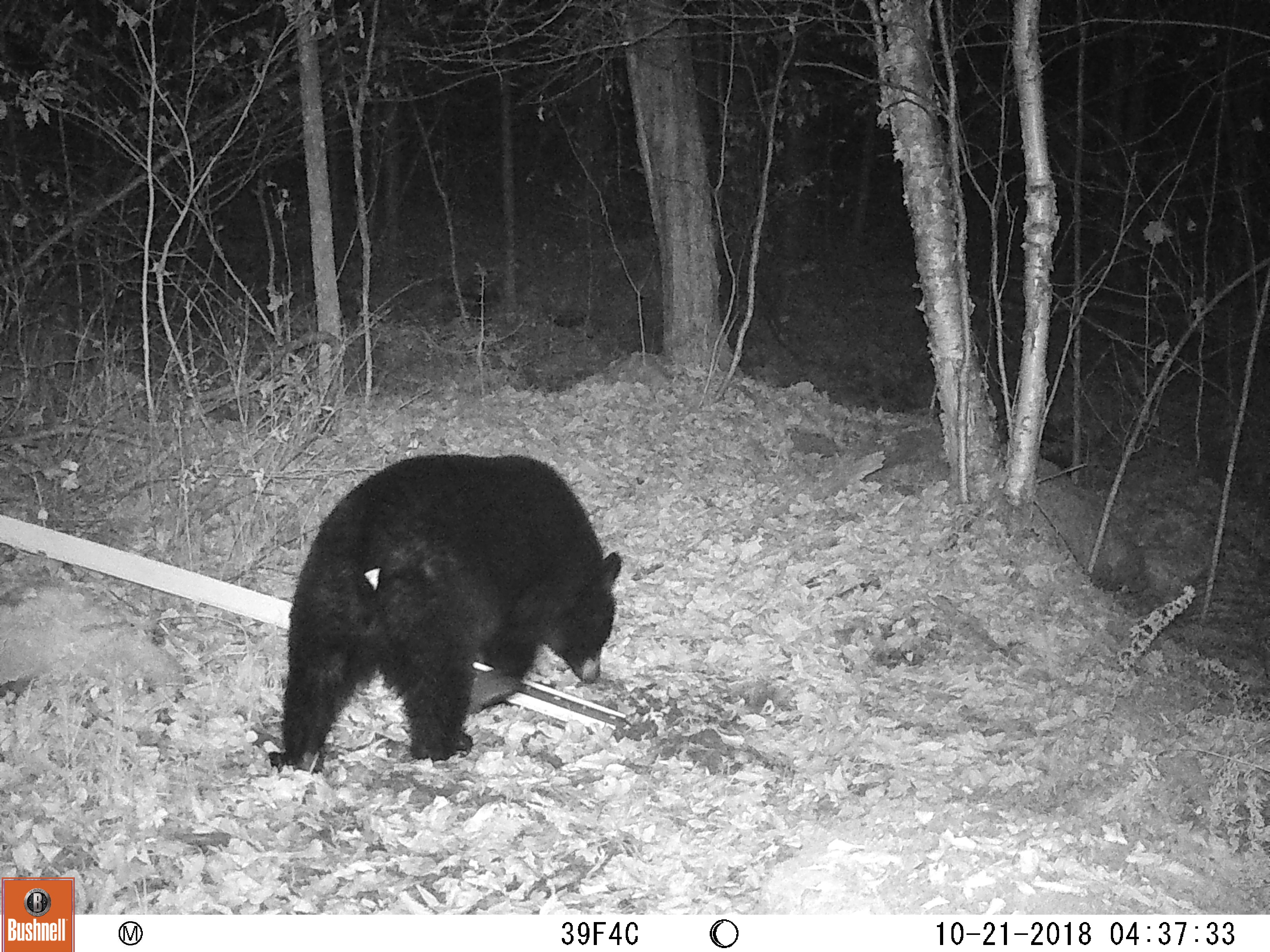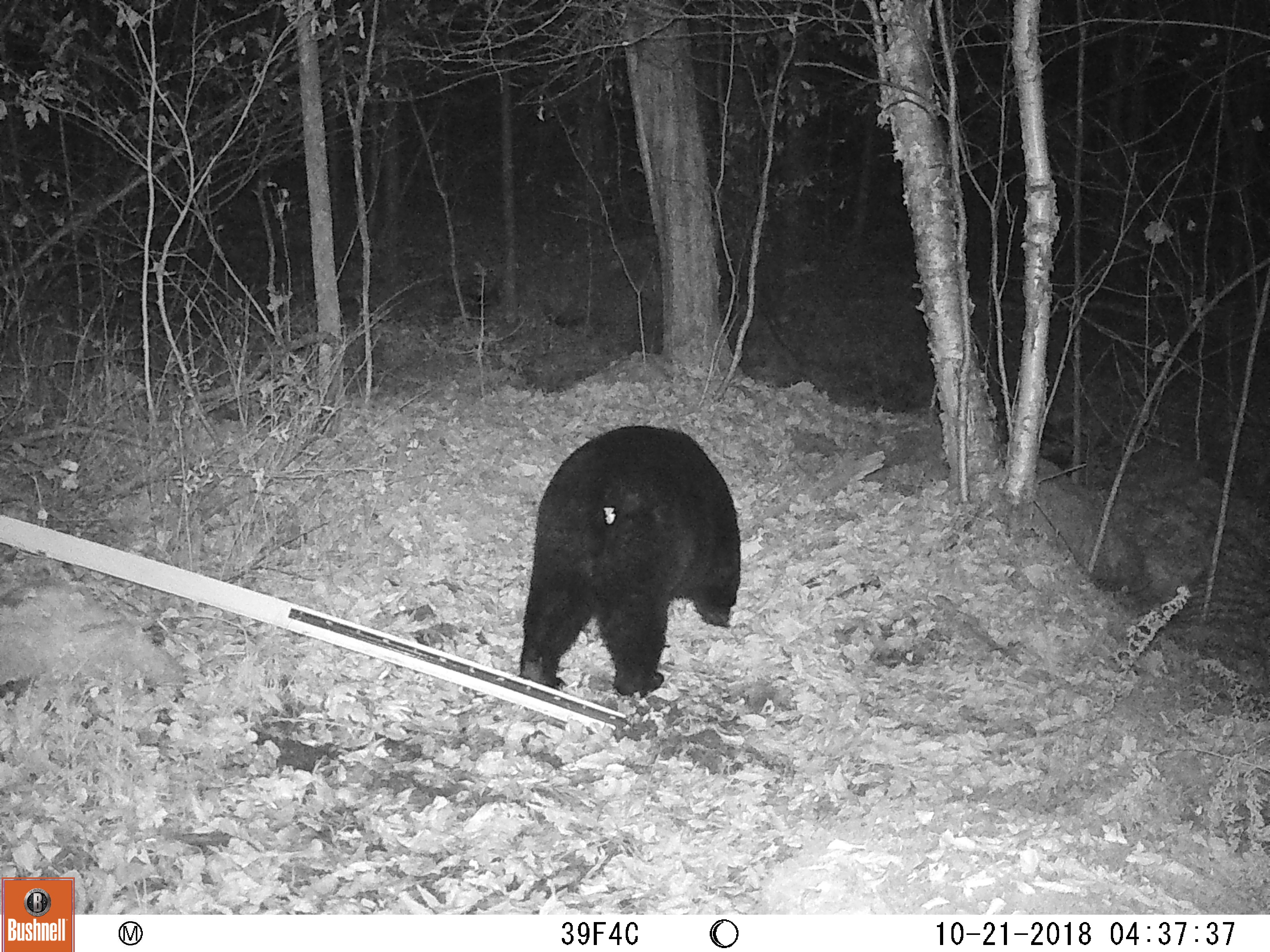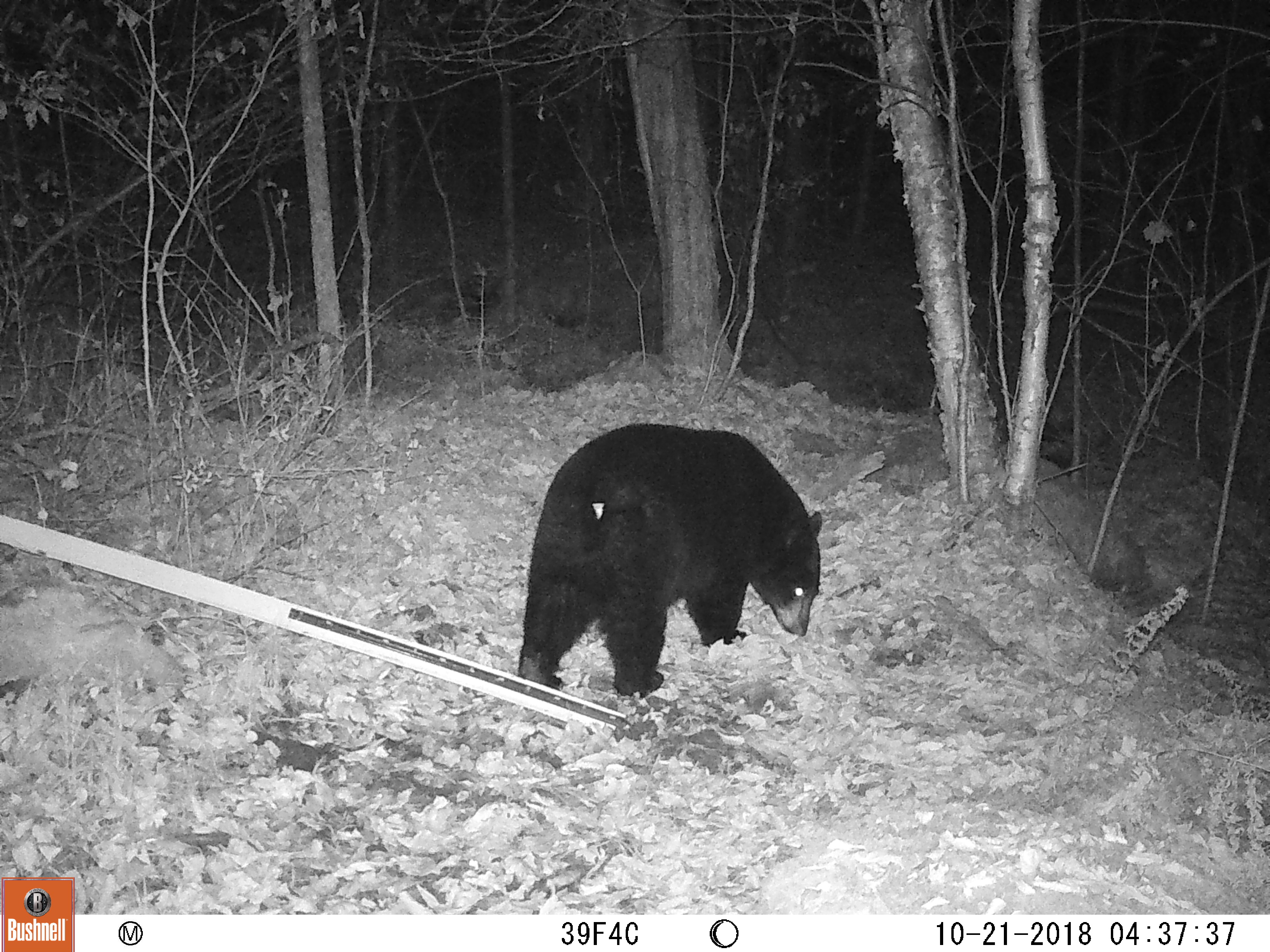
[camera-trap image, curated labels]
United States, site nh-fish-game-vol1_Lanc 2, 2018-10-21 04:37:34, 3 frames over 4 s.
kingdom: Animalia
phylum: Chordata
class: Mammalia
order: Carnivora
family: Ursidae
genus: Ursus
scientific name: Ursus americanus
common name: black bear